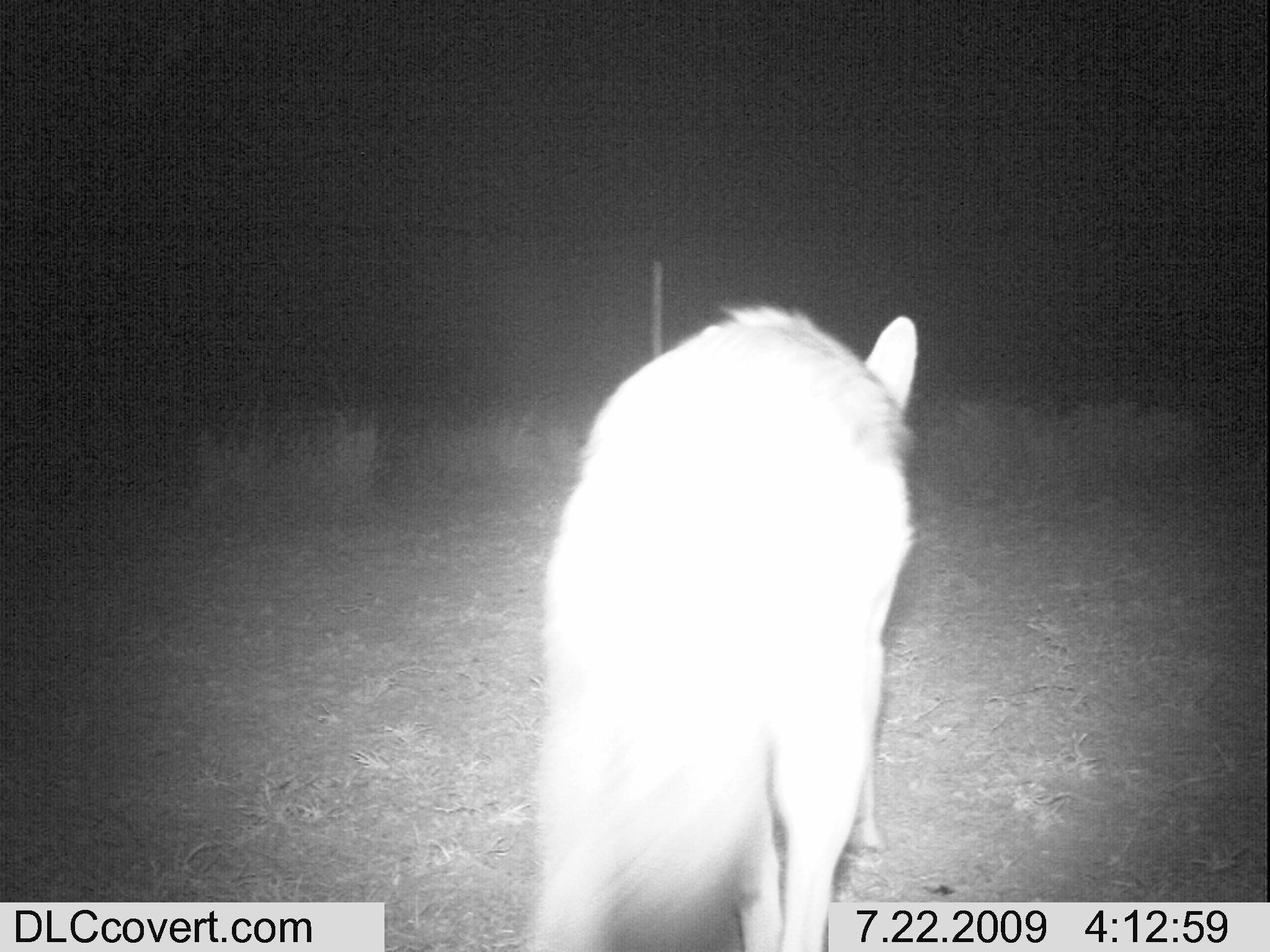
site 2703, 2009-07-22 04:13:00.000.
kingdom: Animalia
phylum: Chordata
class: Mammalia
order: Carnivora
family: Canidae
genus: Lupulella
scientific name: Lupulella mesomelas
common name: black-backed jackal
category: canis mesomelas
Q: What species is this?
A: Canis mesomelas (black-backed jackal) (Lupulella mesomelas).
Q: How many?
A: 1.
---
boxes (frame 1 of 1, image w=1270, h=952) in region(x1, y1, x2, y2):
canis mesomelas: region(518, 304, 912, 949)